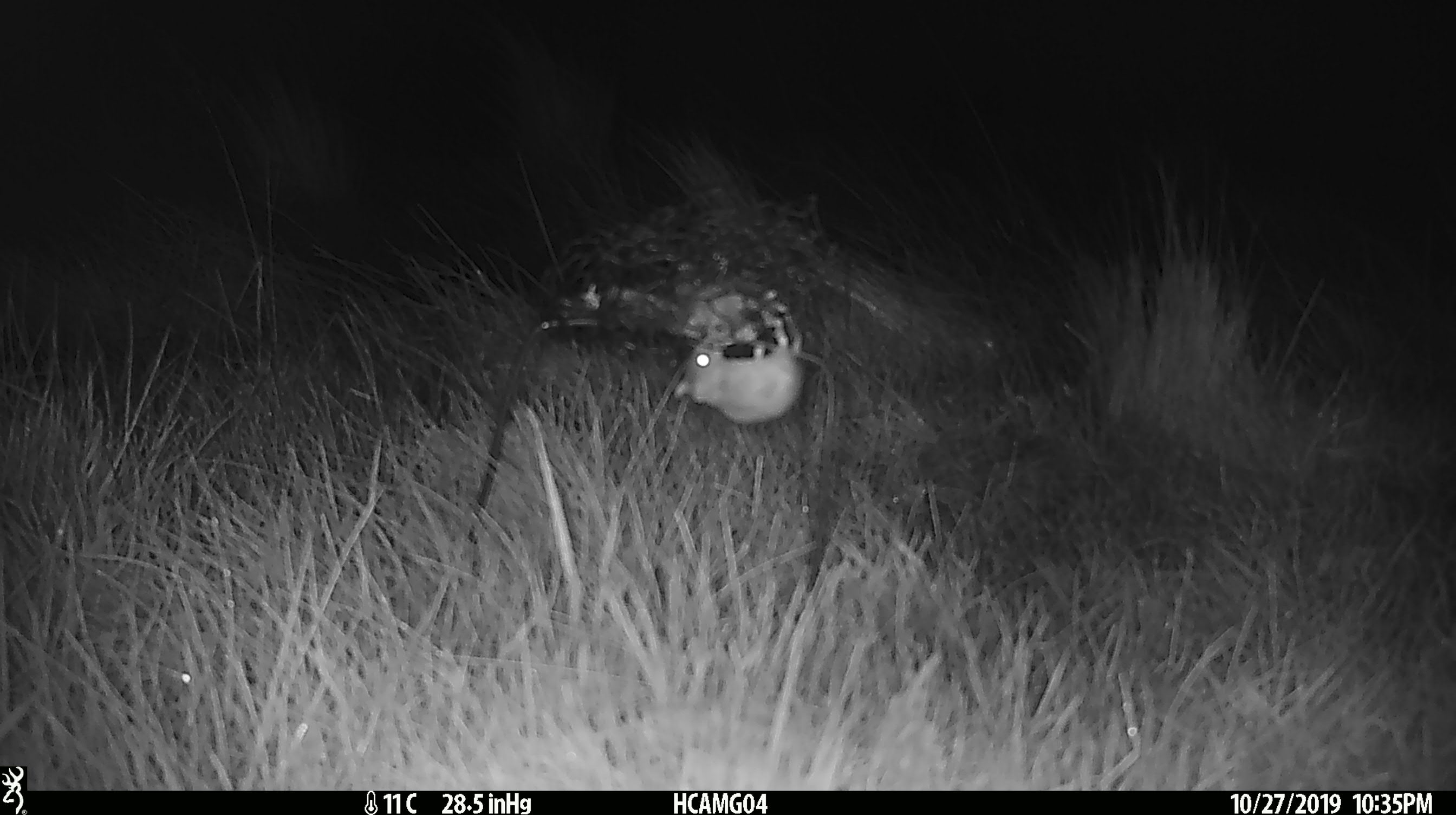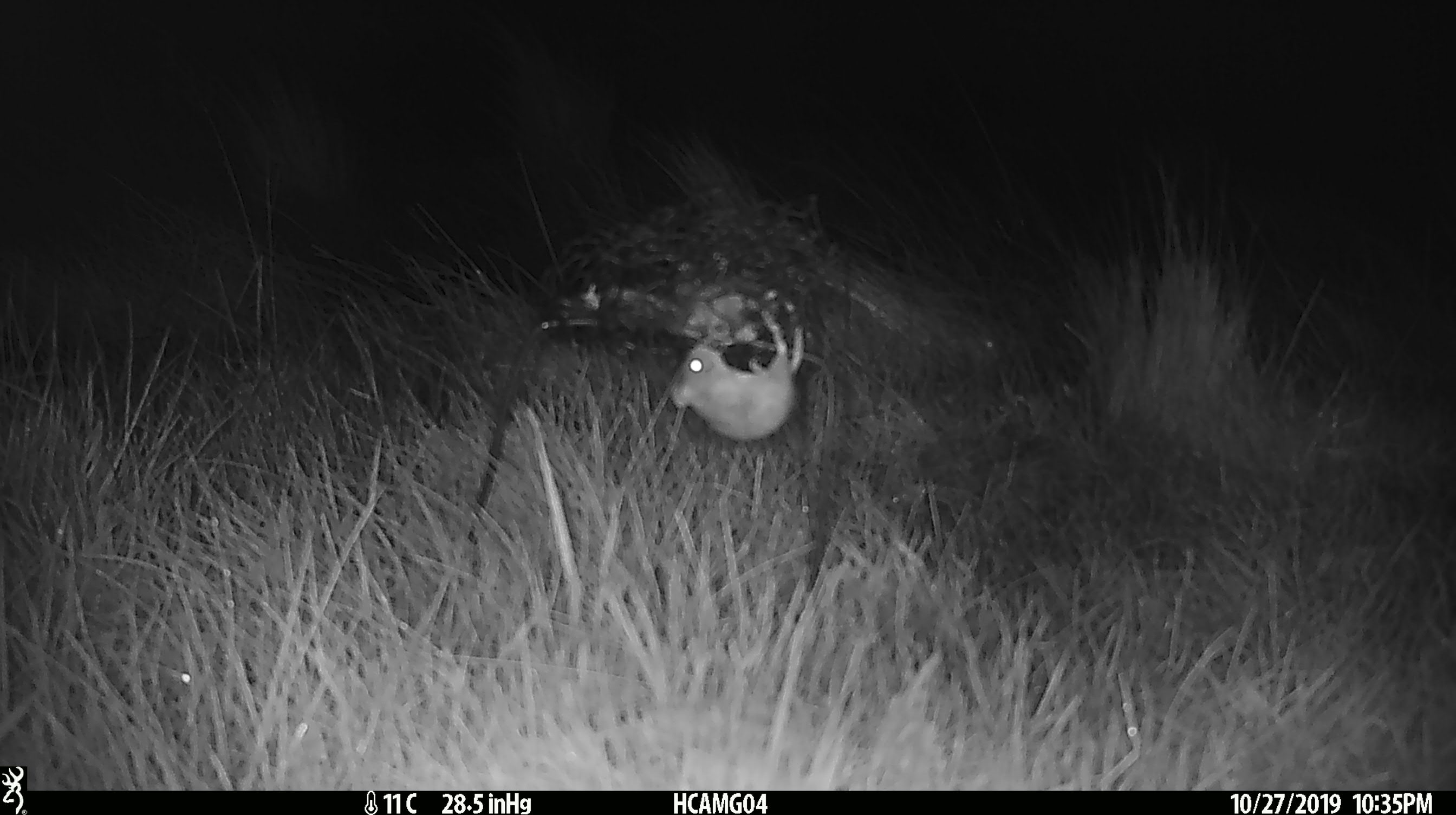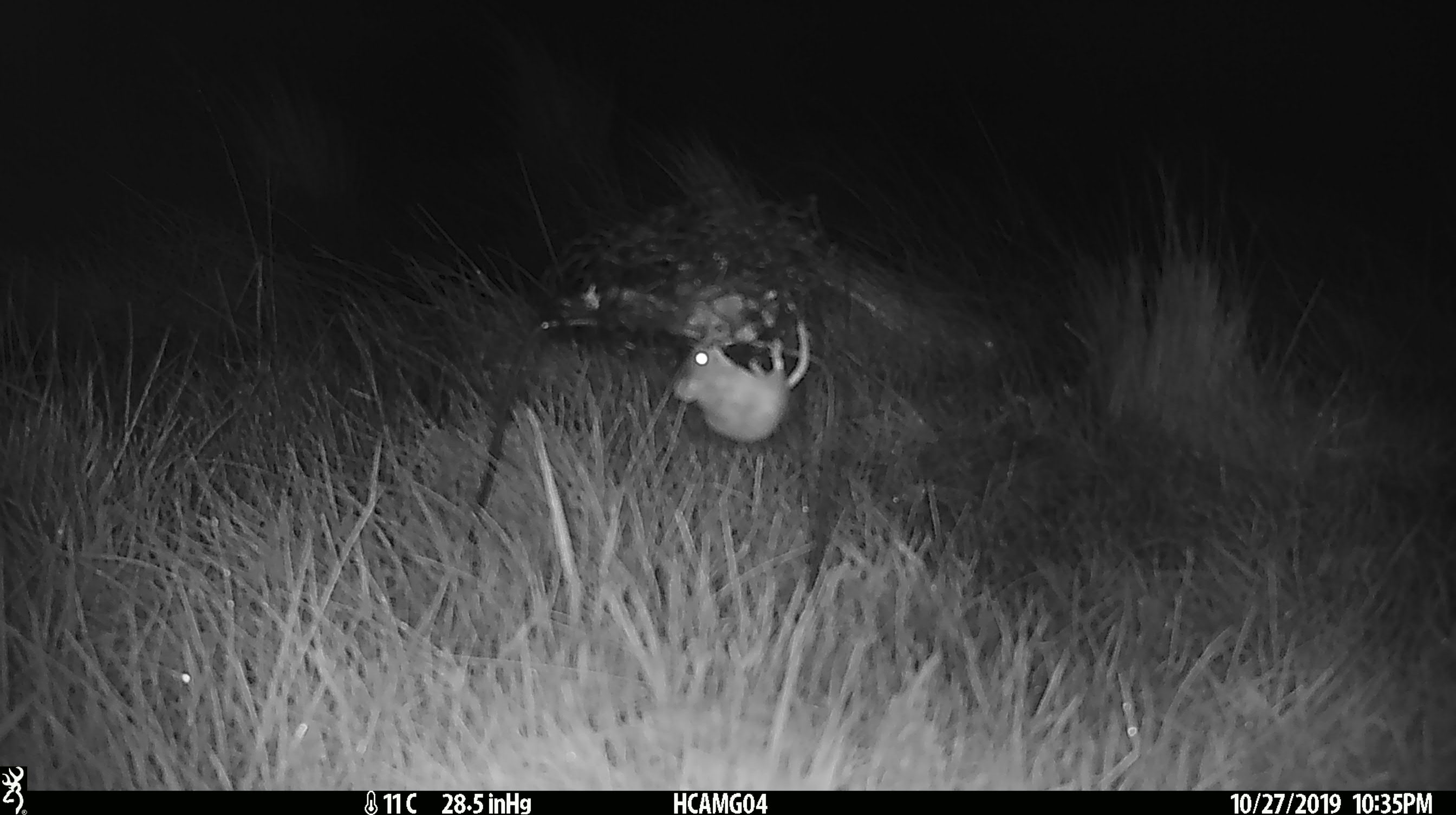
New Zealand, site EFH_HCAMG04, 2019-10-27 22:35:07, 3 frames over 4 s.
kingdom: Animalia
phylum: Chordata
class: Mammalia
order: Rodentia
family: Muridae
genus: Mus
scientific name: Mus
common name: mouse